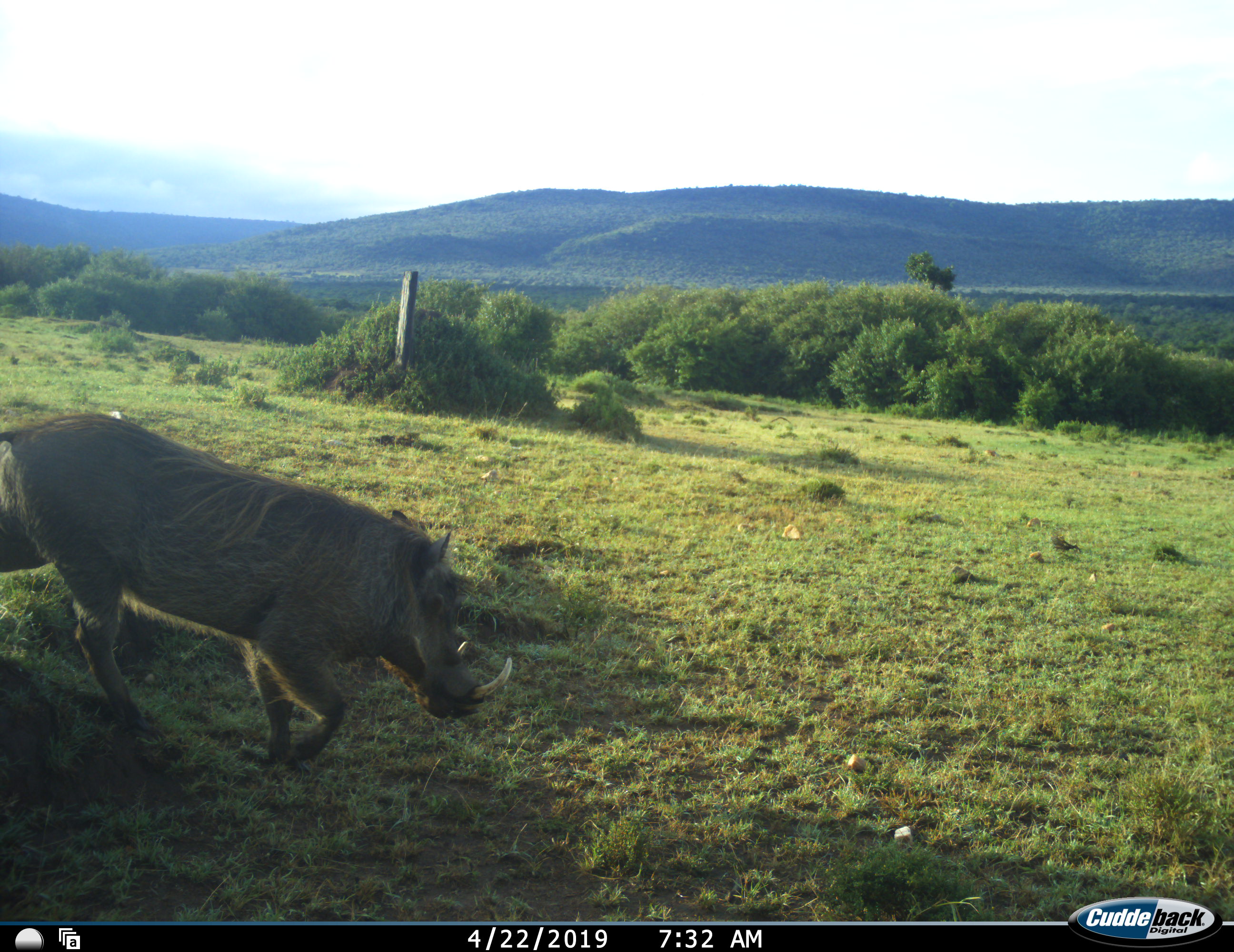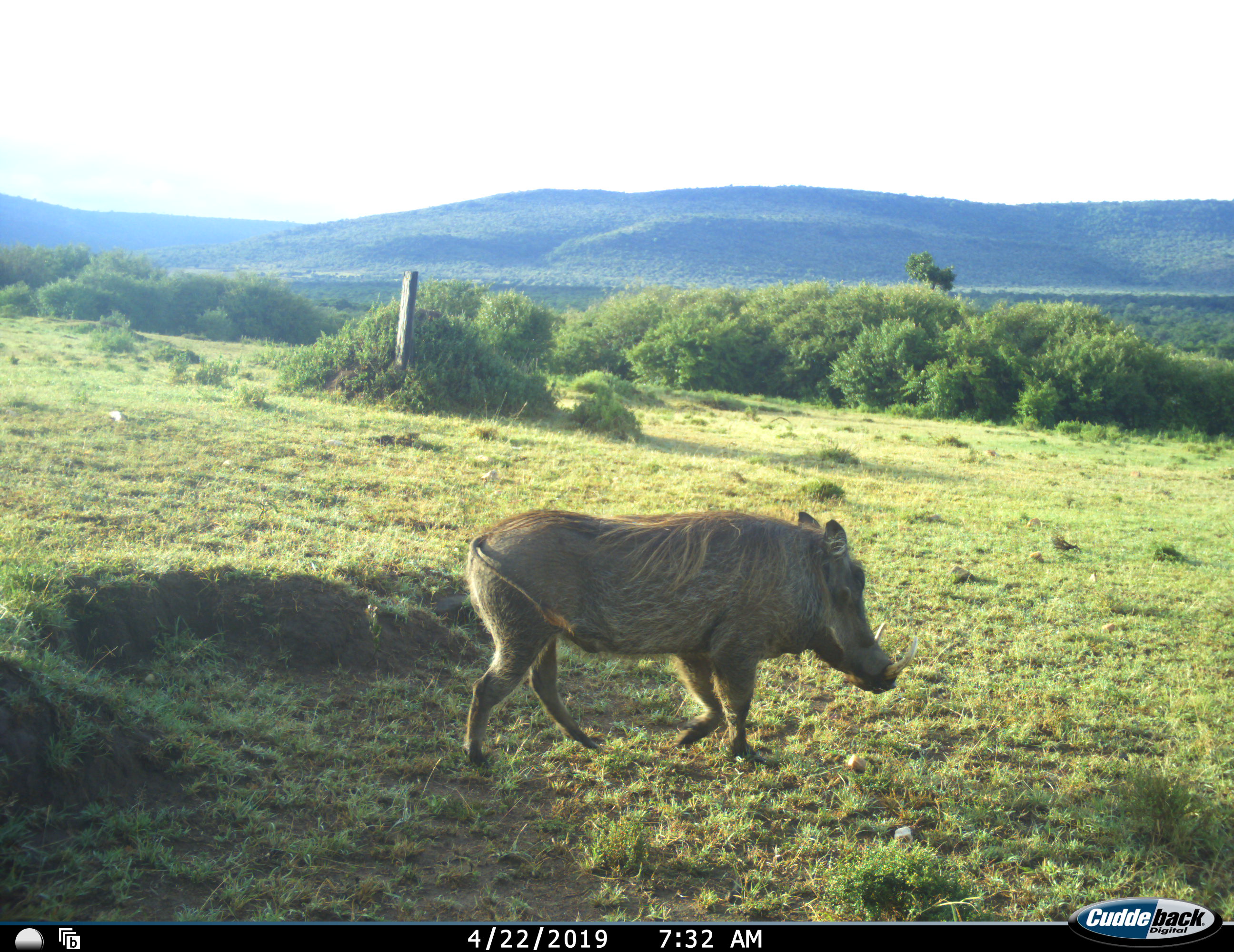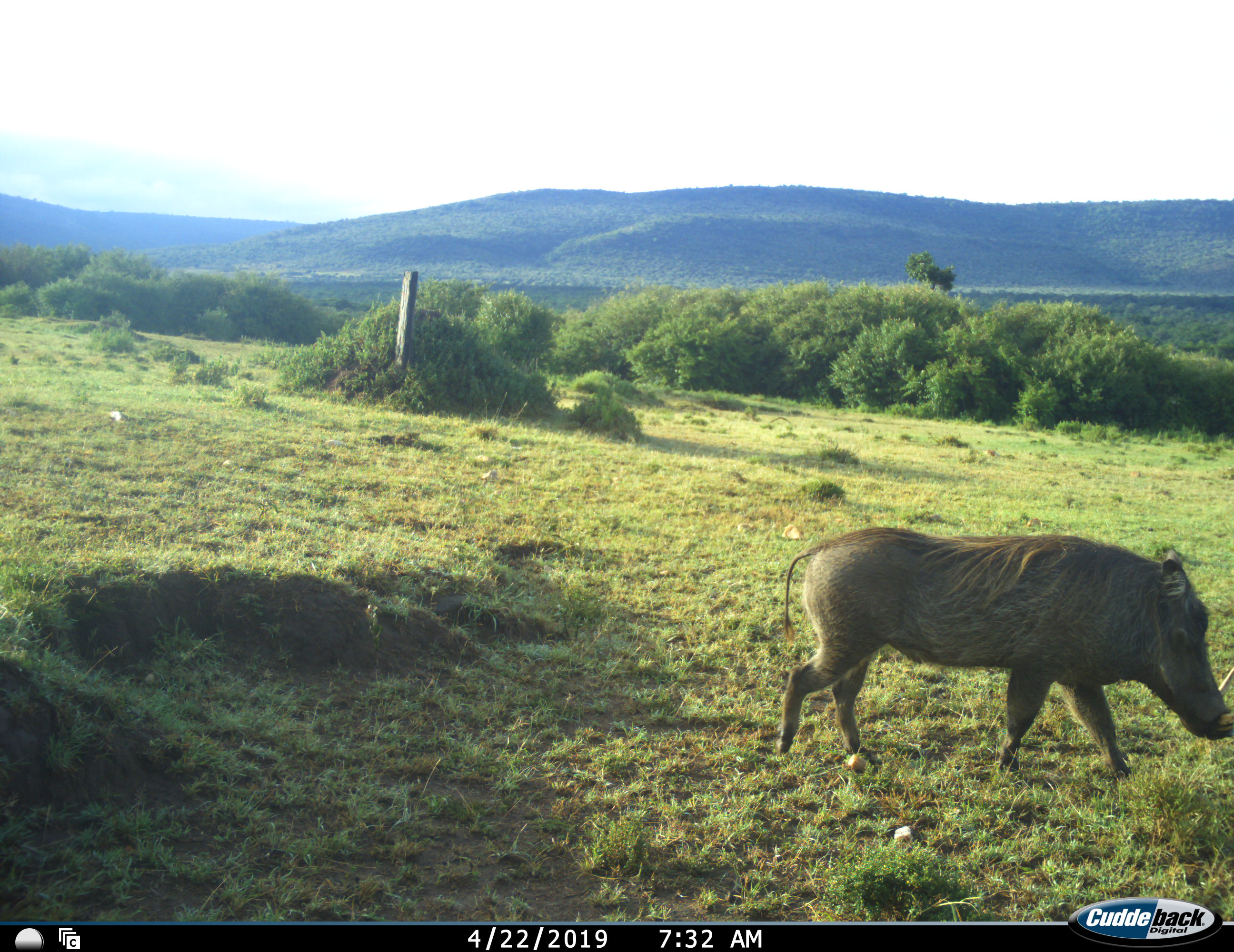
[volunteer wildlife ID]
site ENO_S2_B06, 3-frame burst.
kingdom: Animalia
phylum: Chordata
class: Mammalia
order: Artiodactyla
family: Suidae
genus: Phacochoerus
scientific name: Phacochoerus africanus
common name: warthog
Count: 1.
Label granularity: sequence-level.